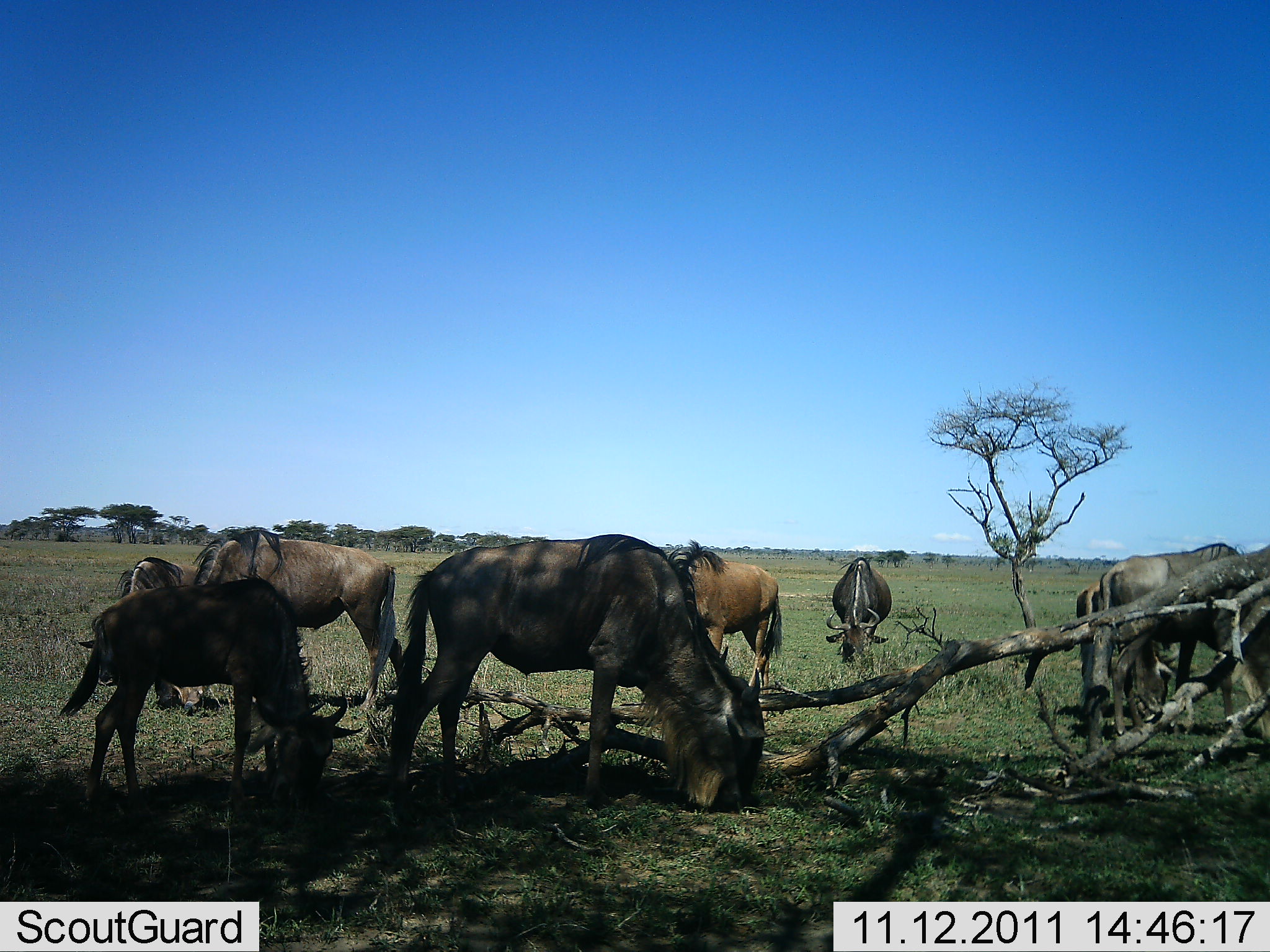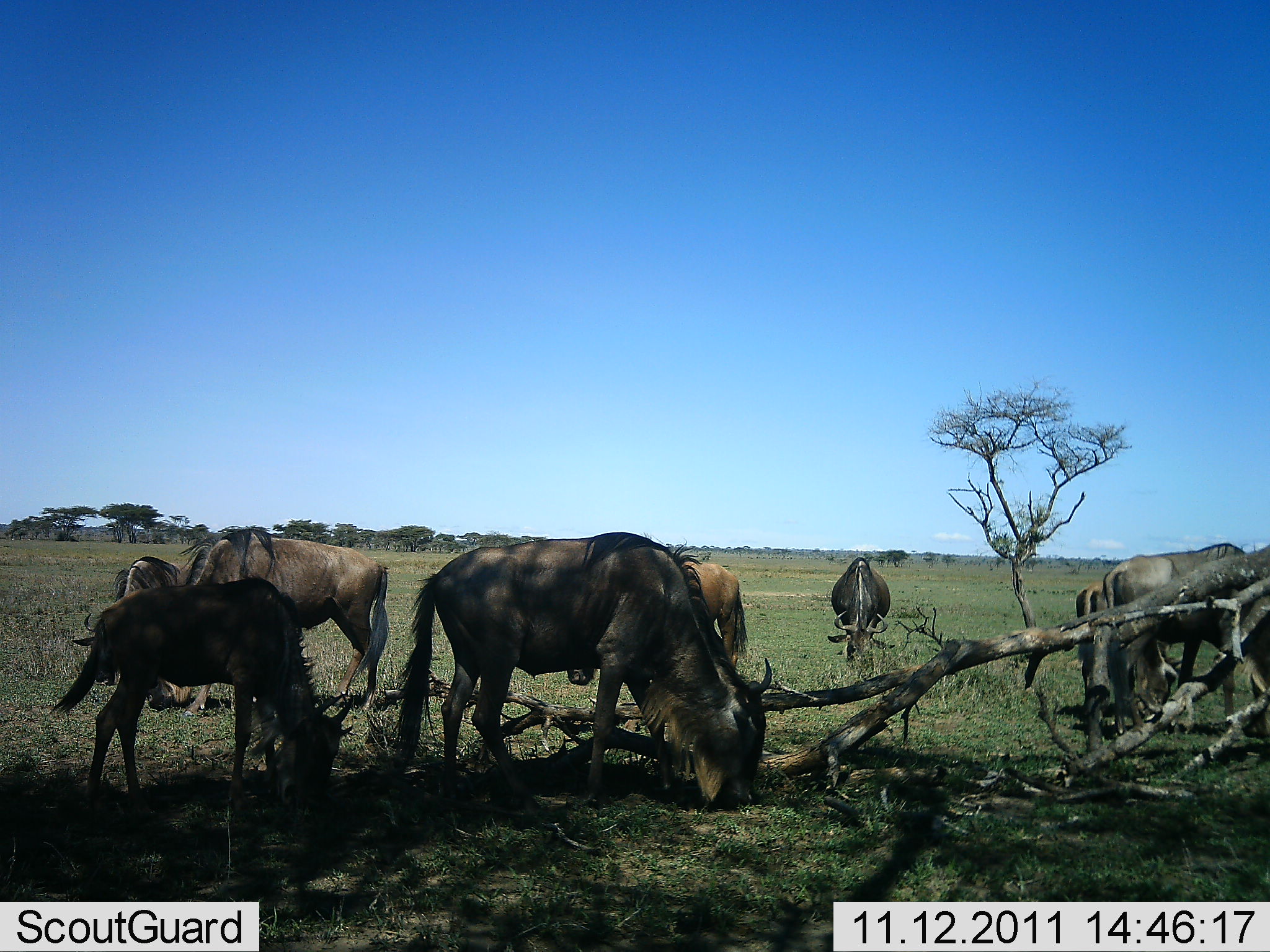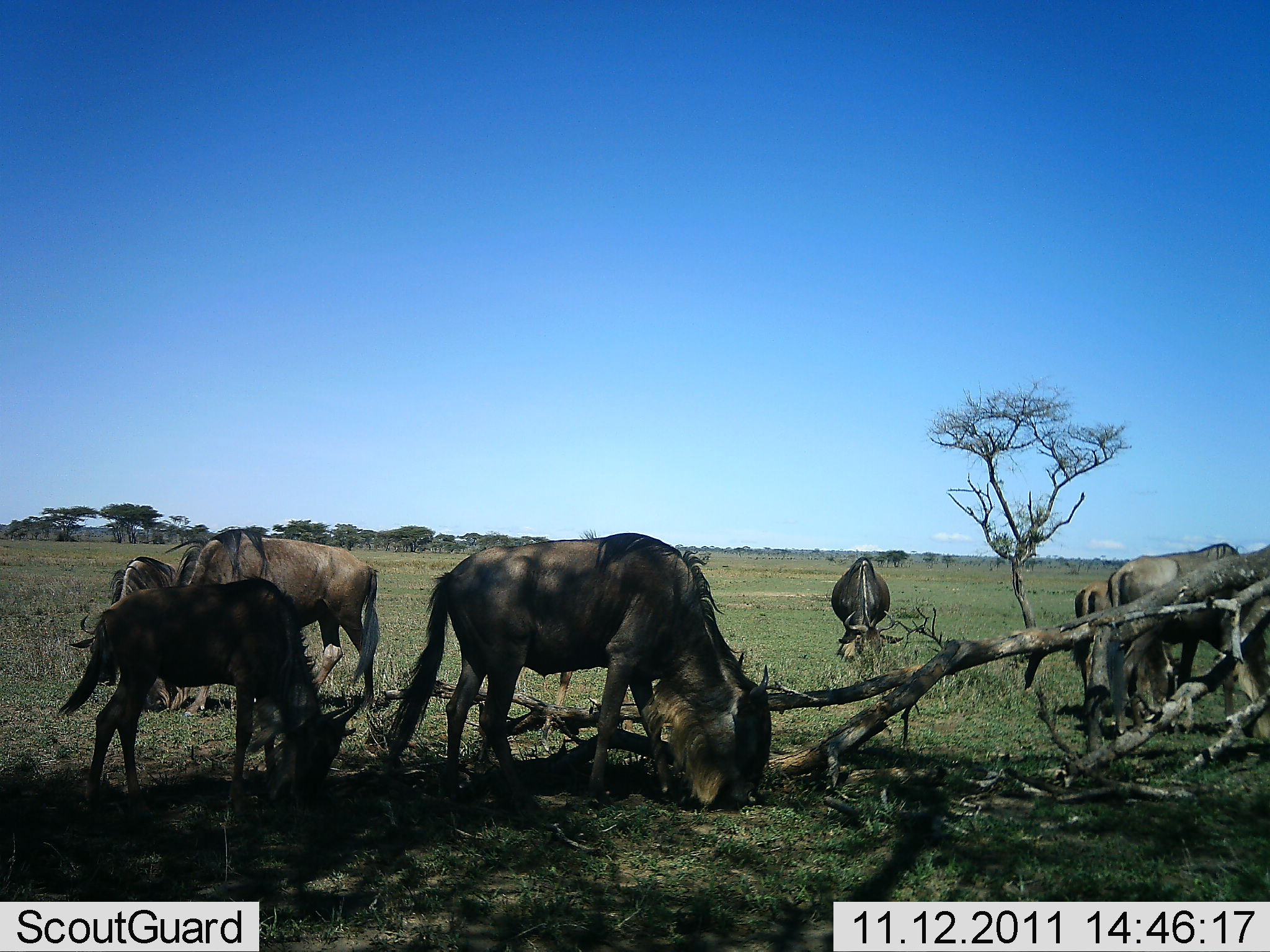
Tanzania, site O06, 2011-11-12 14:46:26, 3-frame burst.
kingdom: Animalia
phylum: Chordata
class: Mammalia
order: Artiodactyla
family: Bovidae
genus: Connochaetes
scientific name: Connochaetes taurinus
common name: blue wildebeest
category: wildebeest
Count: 8.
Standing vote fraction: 18%.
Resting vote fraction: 0%.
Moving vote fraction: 0%.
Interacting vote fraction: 0%.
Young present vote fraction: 64%.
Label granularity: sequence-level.